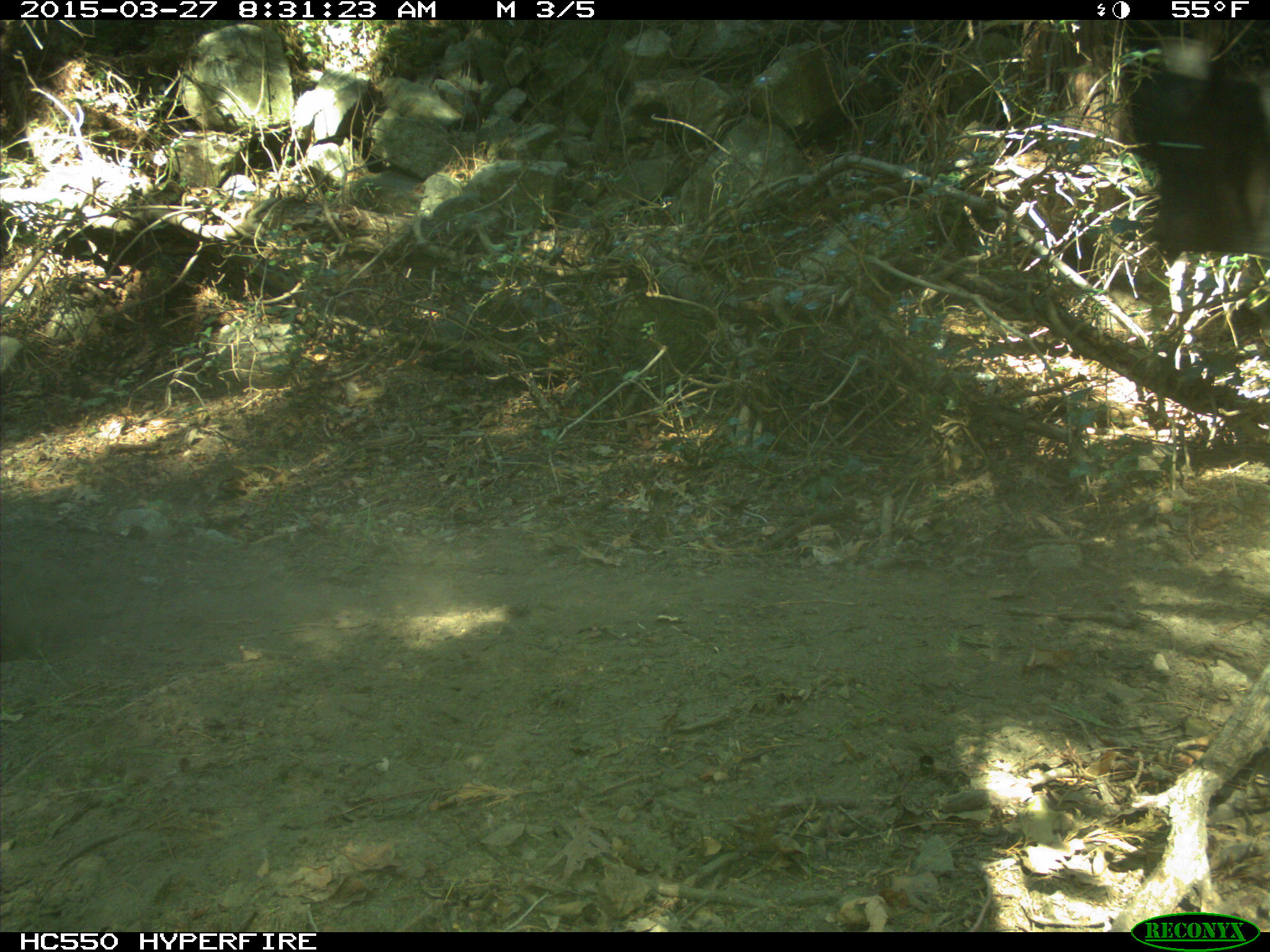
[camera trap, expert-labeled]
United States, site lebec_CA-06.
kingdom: Animalia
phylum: Chordata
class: Mammalia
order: Artiodactyla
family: Bovidae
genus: Bos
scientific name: Bos taurus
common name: domestic cow